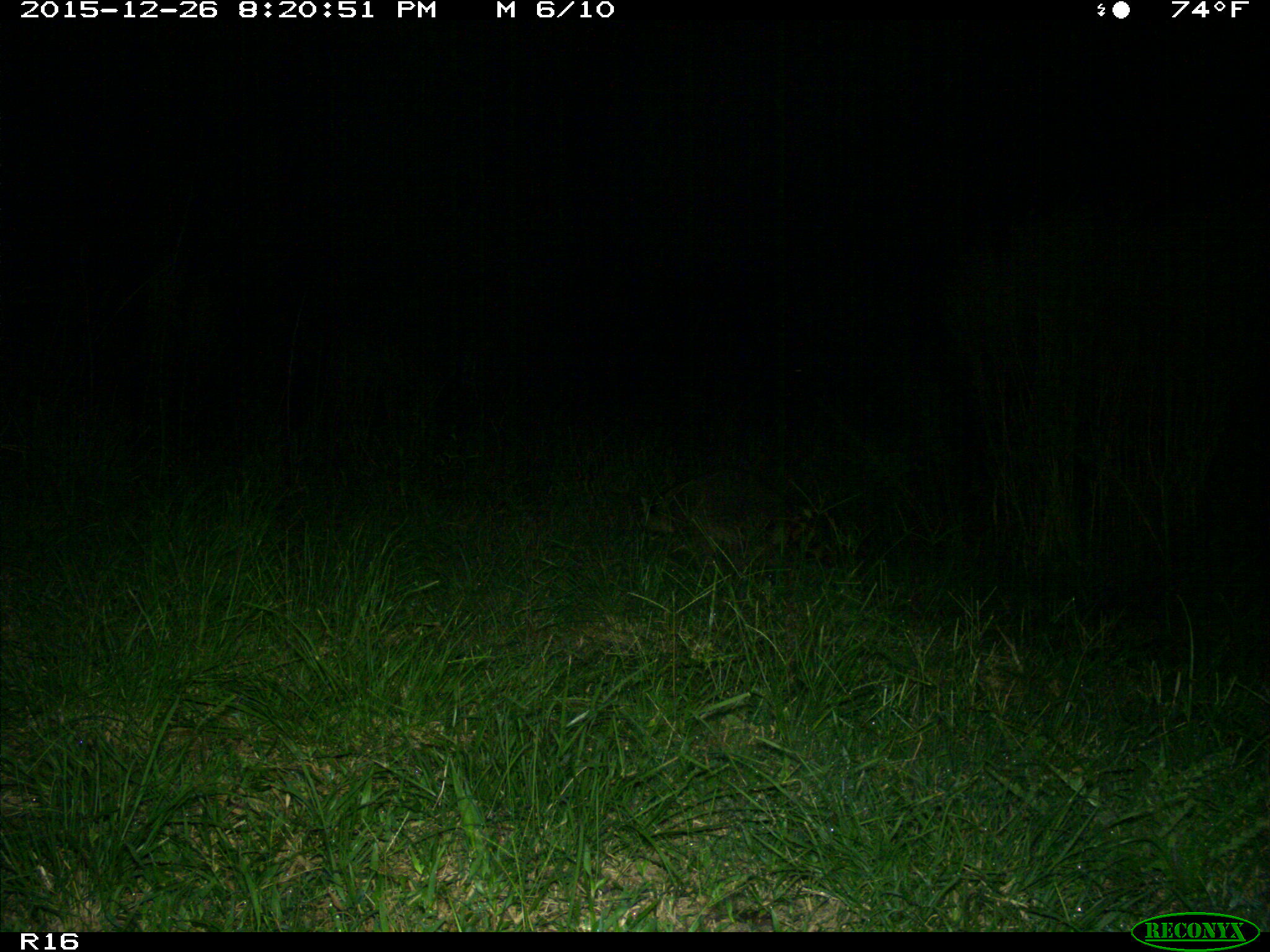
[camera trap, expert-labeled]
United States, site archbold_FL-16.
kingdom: Animalia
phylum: Chordata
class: Mammalia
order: Carnivora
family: Procyonidae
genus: Procyon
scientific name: Procyon lotor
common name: common raccoon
Procyon lotor (common raccoon).